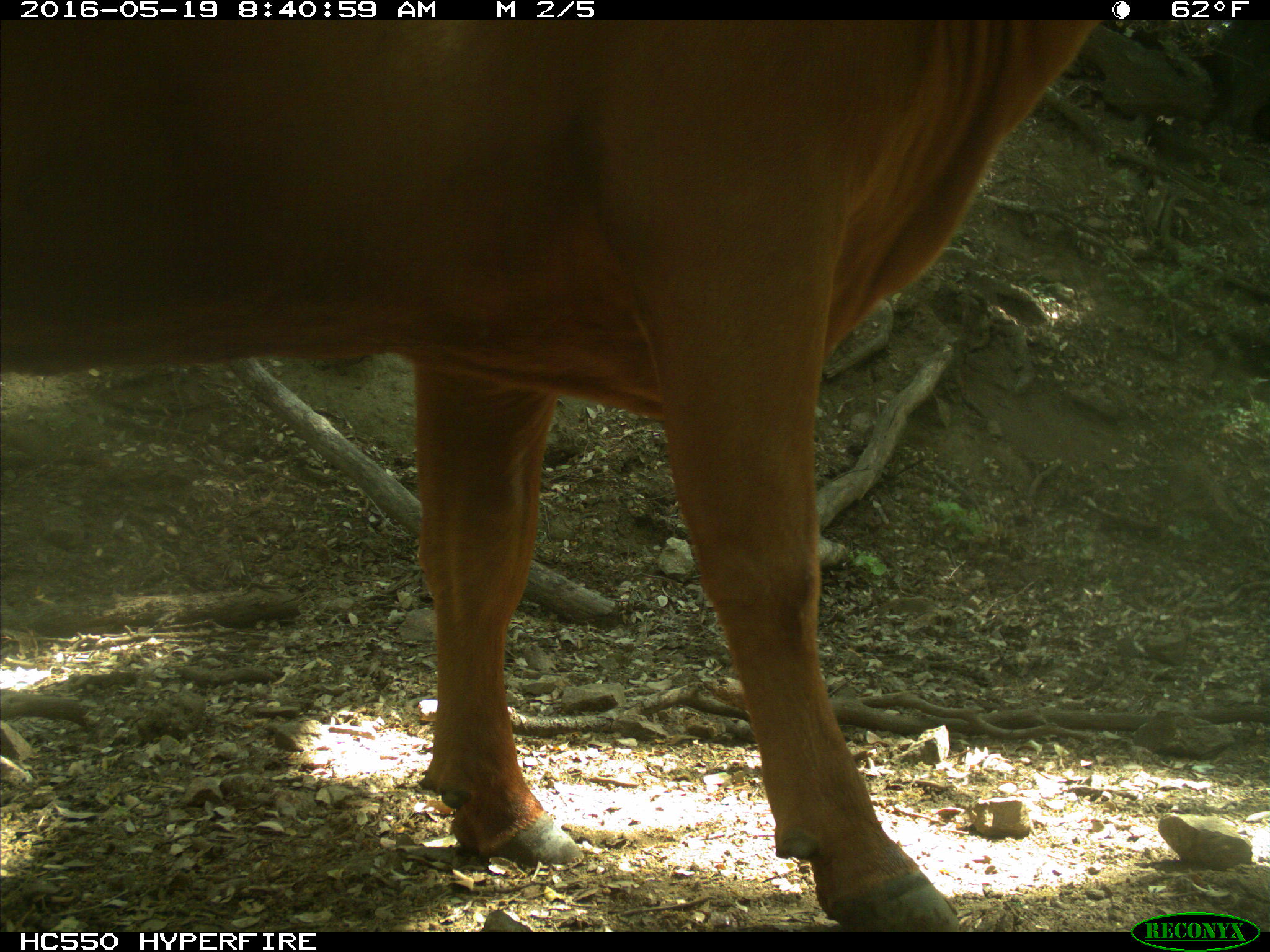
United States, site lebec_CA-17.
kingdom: Animalia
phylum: Chordata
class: Mammalia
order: Artiodactyla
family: Bovidae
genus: Bos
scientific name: Bos taurus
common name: domestic cow